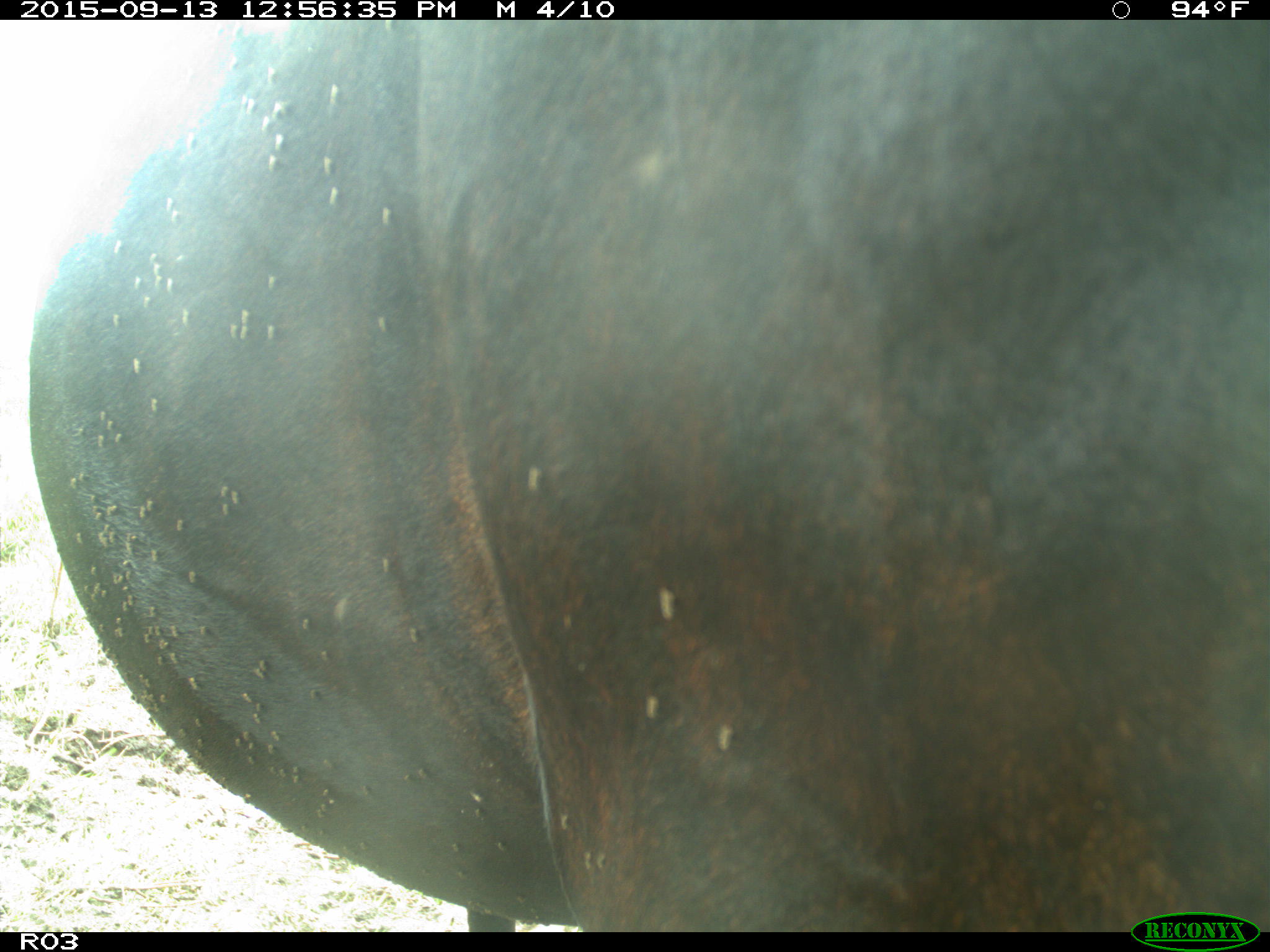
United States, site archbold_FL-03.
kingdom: Animalia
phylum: Chordata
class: Mammalia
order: Artiodactyla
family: Bovidae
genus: Bos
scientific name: Bos taurus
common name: domestic cow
Bos taurus (domestic cow).